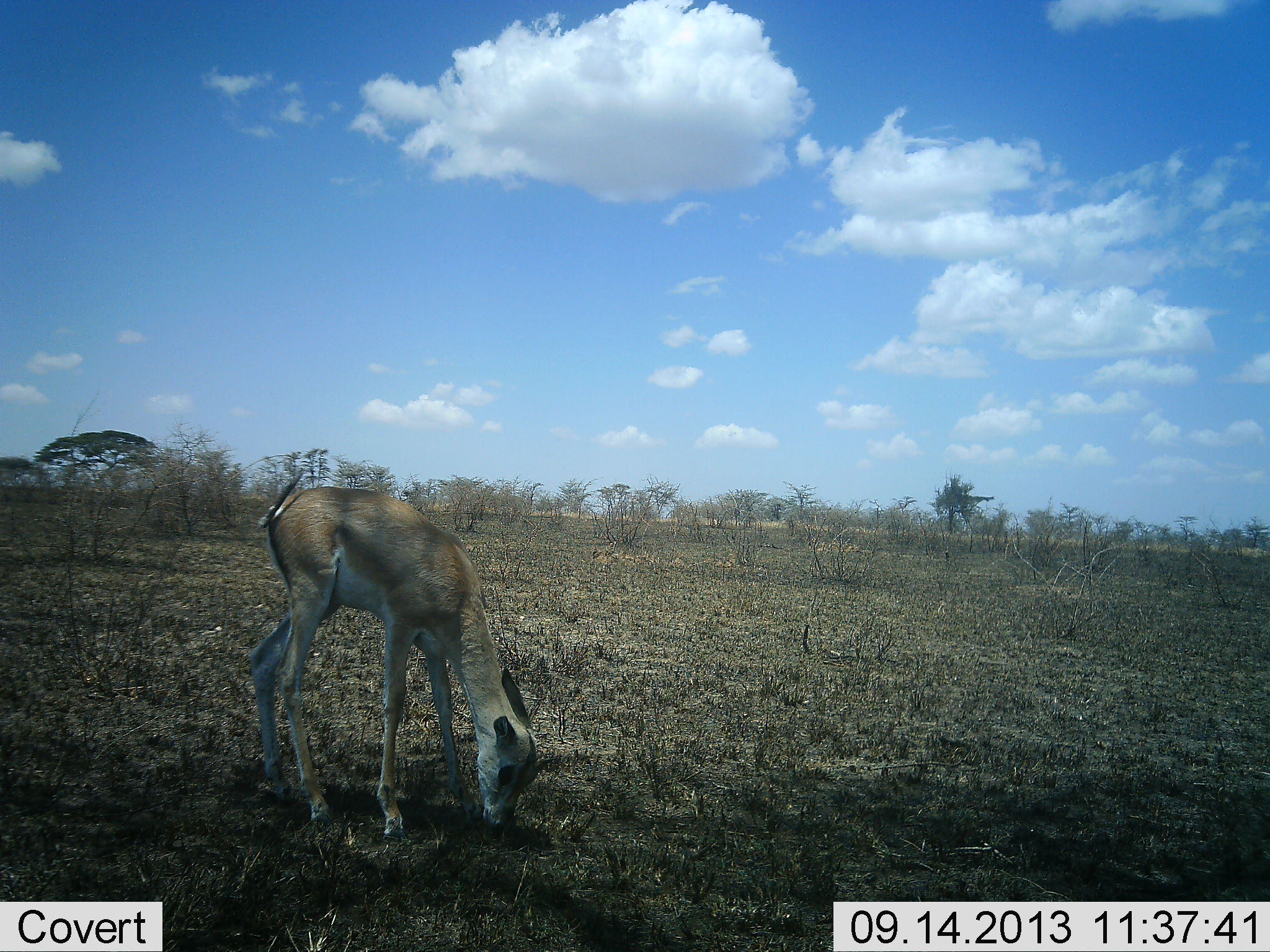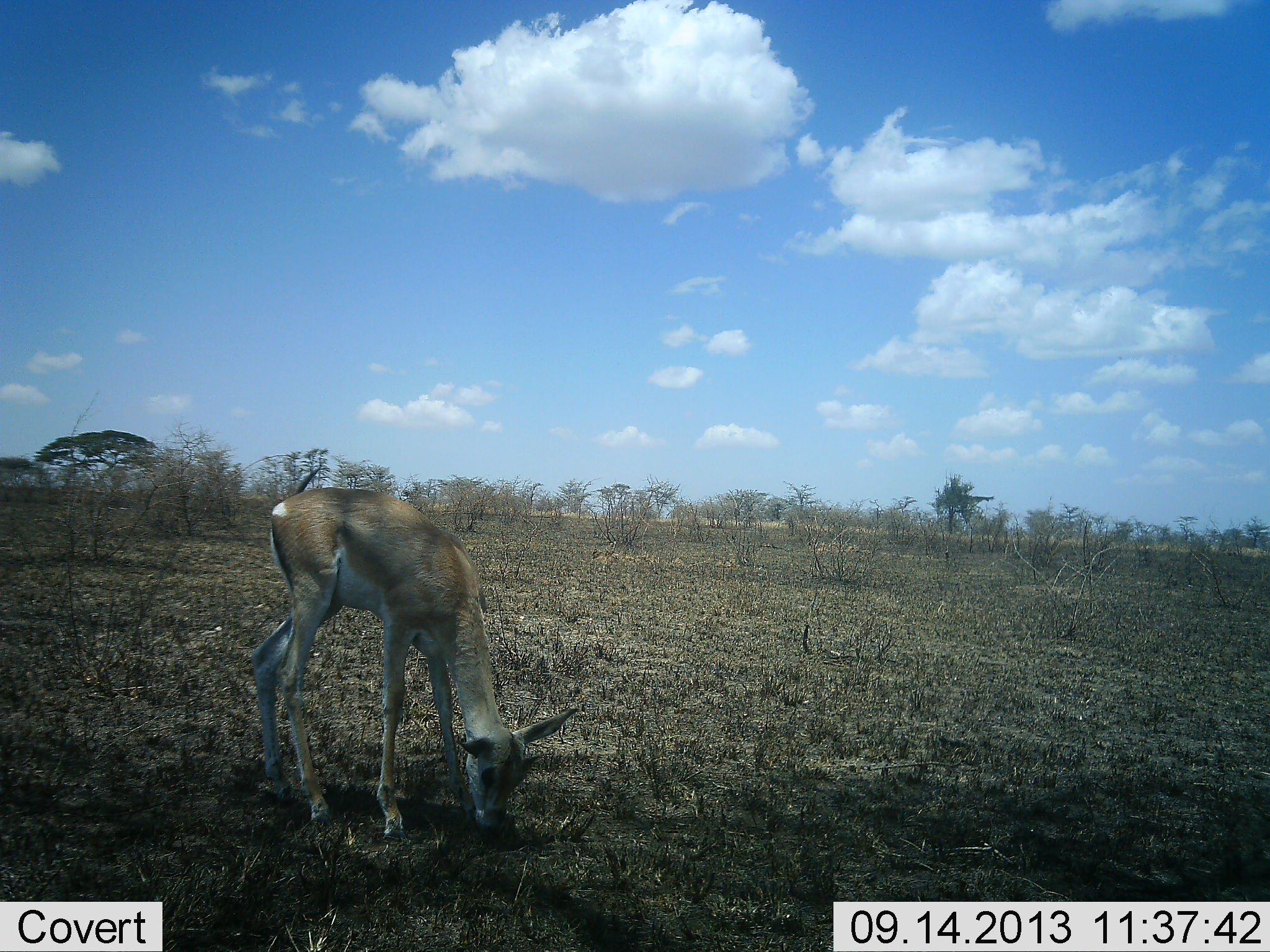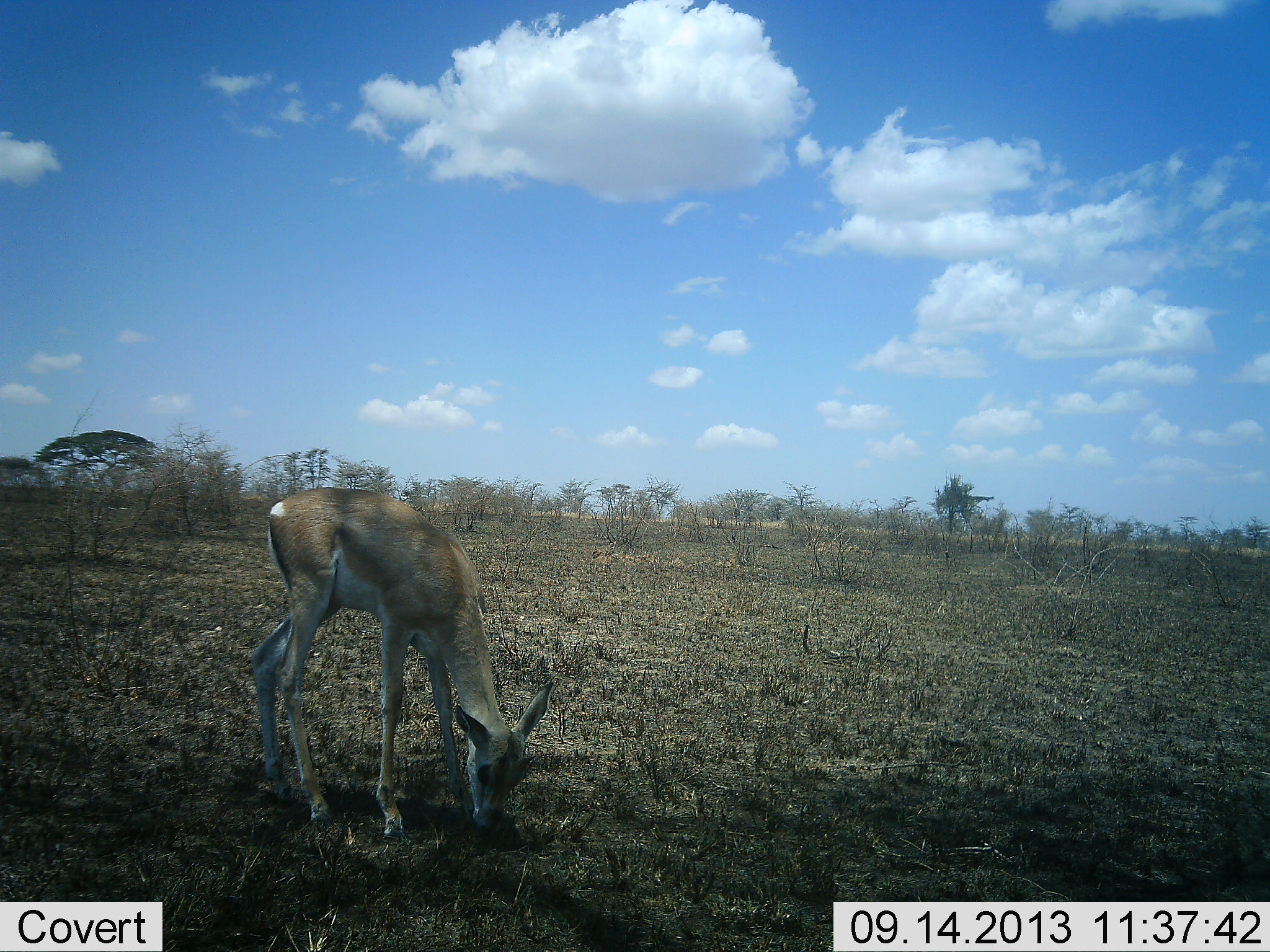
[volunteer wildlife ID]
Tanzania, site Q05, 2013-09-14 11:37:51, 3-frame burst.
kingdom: Animalia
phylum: Chordata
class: Mammalia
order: Artiodactyla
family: Bovidae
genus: Nanger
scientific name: Nanger granti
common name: grant's gazelle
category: gazellegrants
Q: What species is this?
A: Gazellegrants (grant's gazelle) (Nanger granti).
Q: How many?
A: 1.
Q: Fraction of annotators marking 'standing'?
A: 30%.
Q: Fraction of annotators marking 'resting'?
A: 0%.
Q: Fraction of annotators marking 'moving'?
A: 0%.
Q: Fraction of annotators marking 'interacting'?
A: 0%.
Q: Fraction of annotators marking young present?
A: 20%.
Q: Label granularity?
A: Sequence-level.